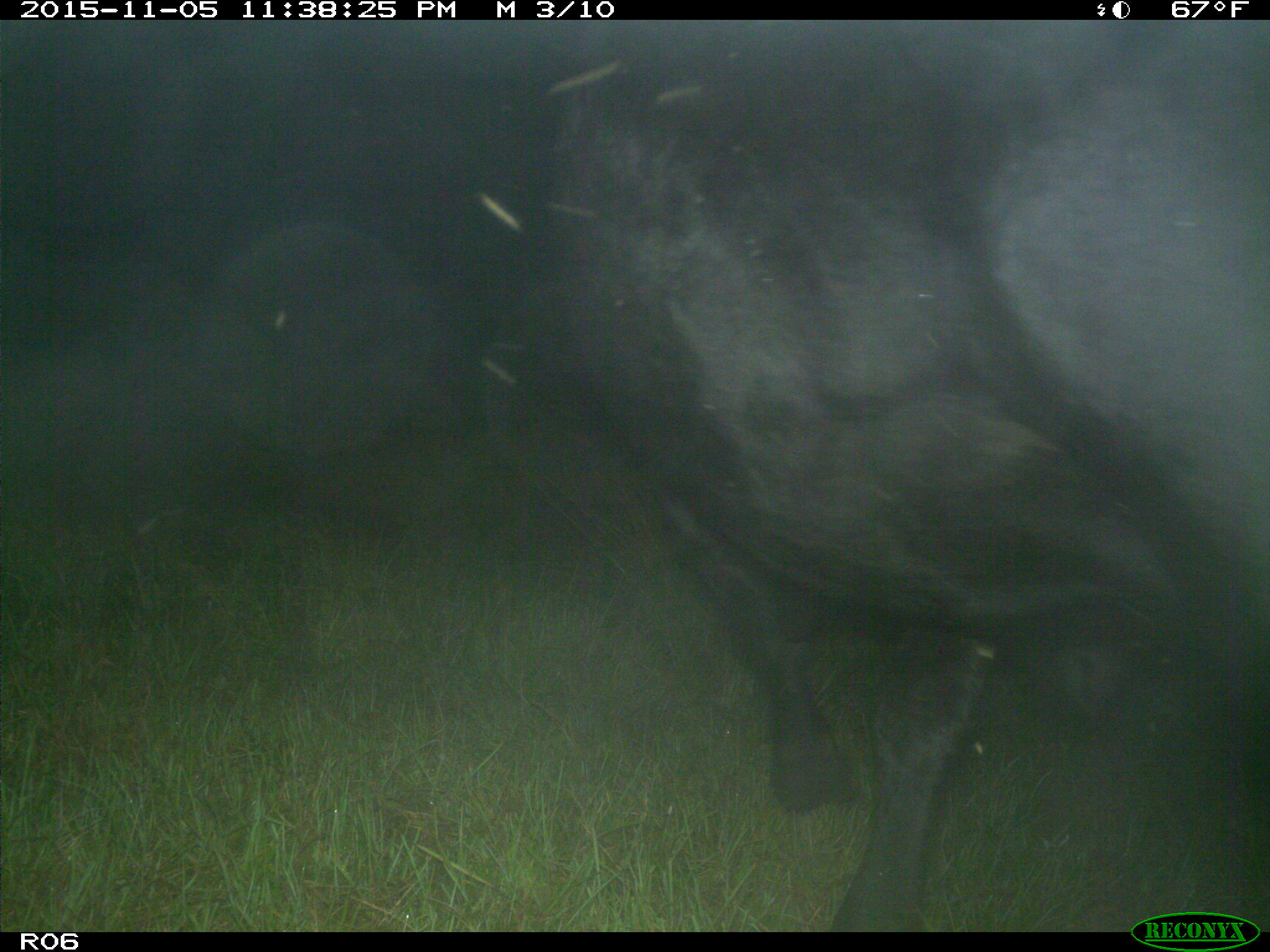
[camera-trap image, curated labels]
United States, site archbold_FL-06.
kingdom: Animalia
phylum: Chordata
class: Mammalia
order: Artiodactyla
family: Bovidae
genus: Bos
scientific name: Bos taurus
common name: domestic cow